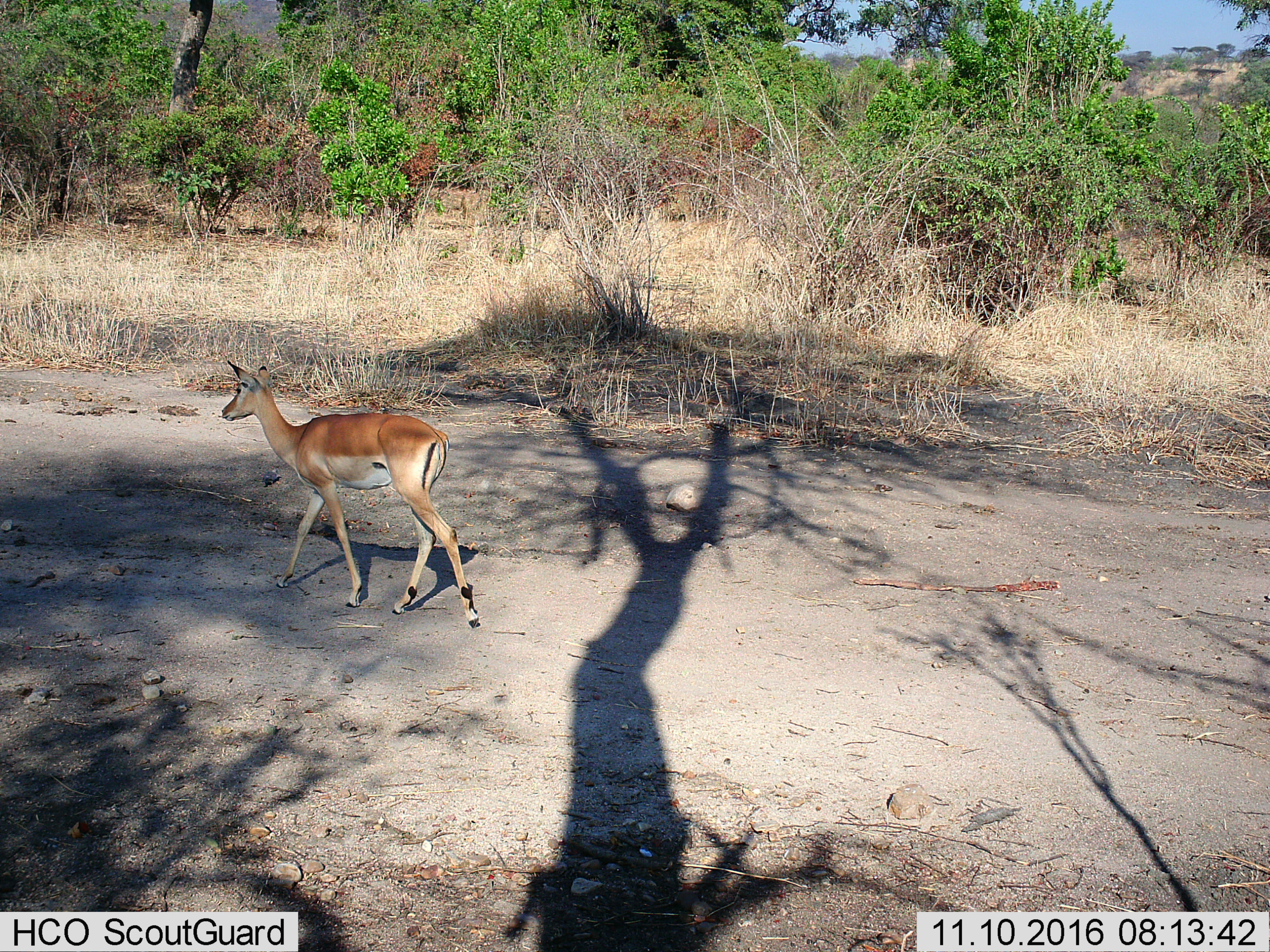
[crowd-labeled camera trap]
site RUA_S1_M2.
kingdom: Animalia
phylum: Chordata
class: Mammalia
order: Artiodactyla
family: Bovidae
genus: Aepyceros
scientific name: Aepyceros melampus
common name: impala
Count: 1.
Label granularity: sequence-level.